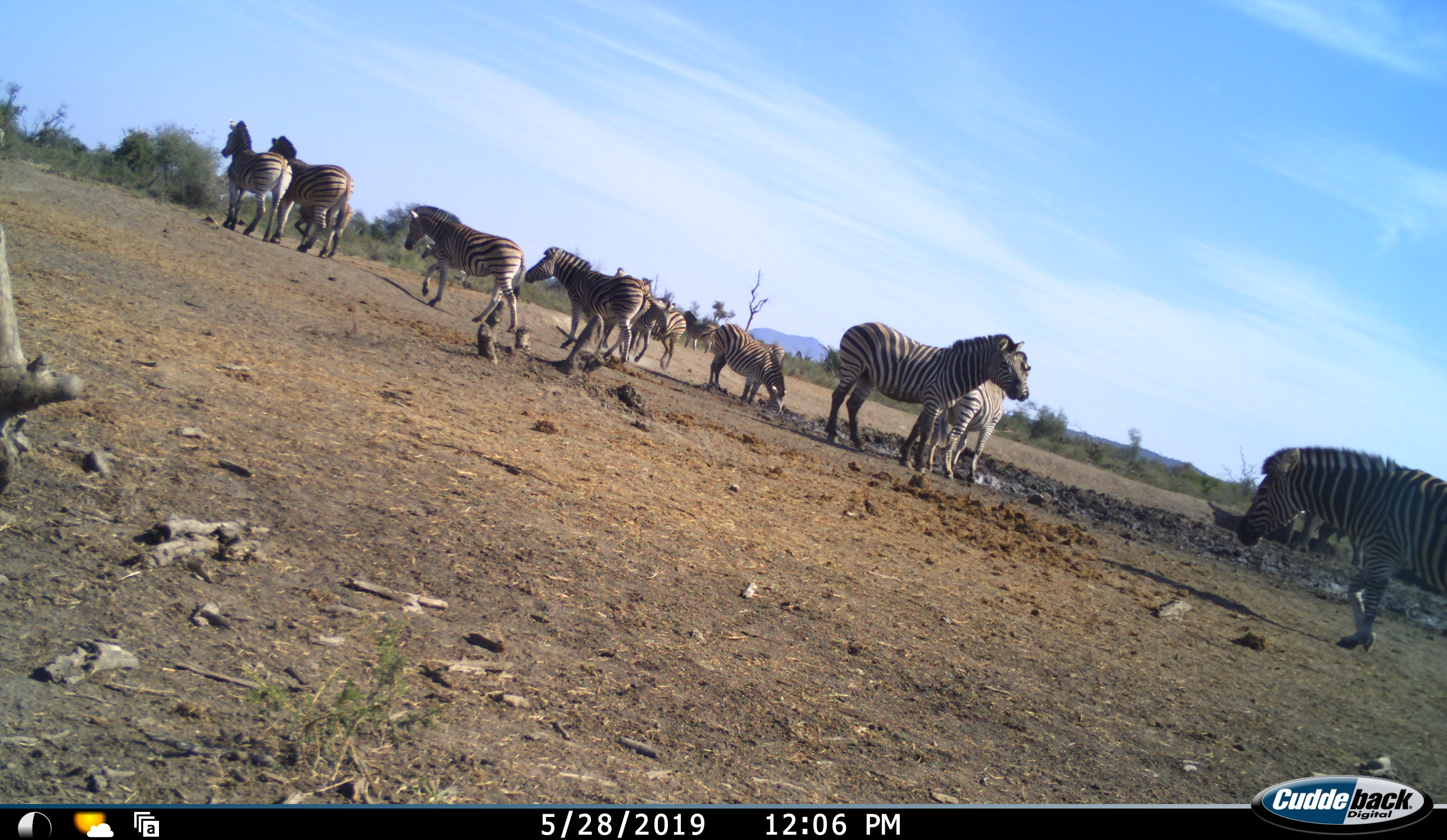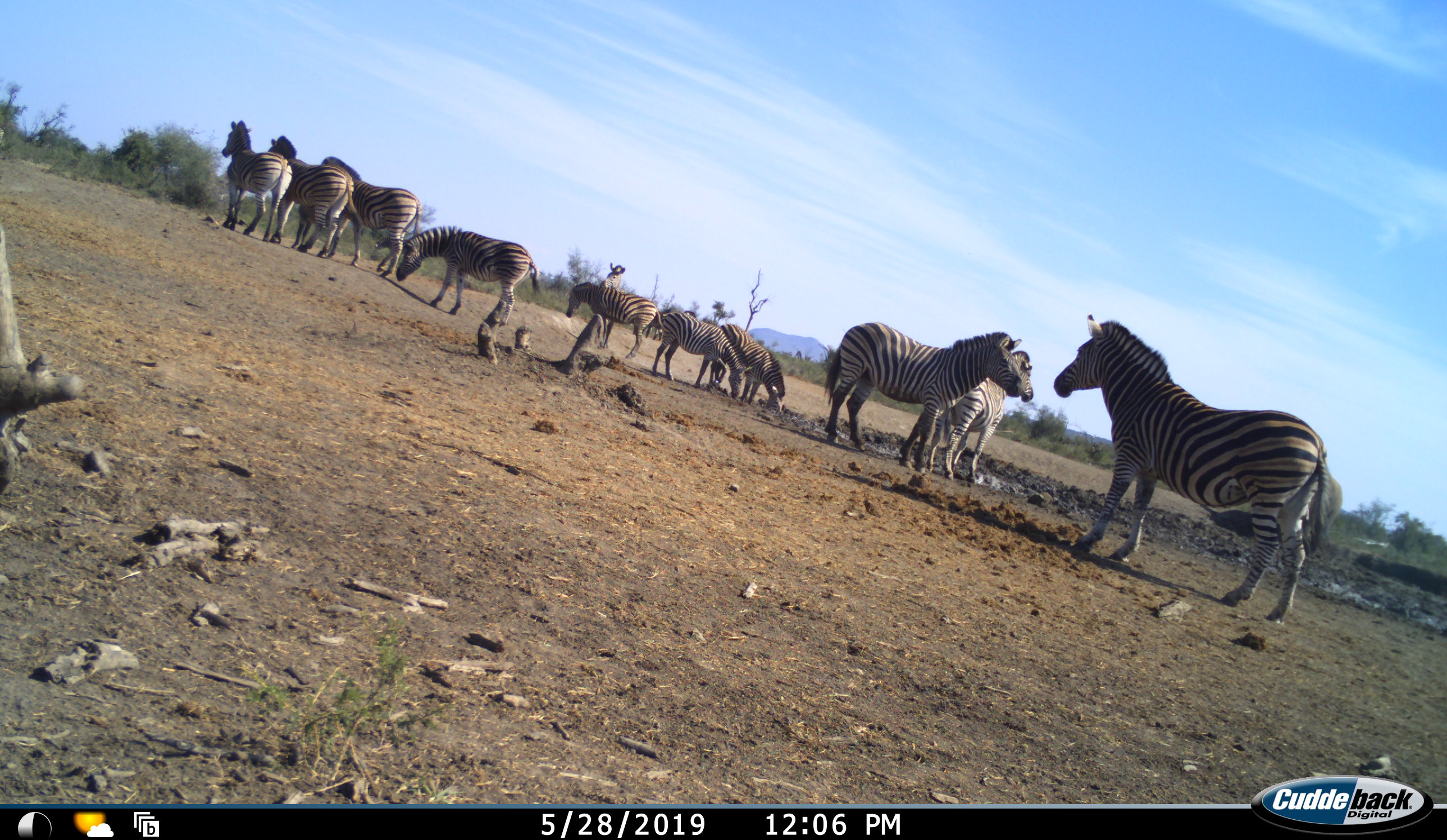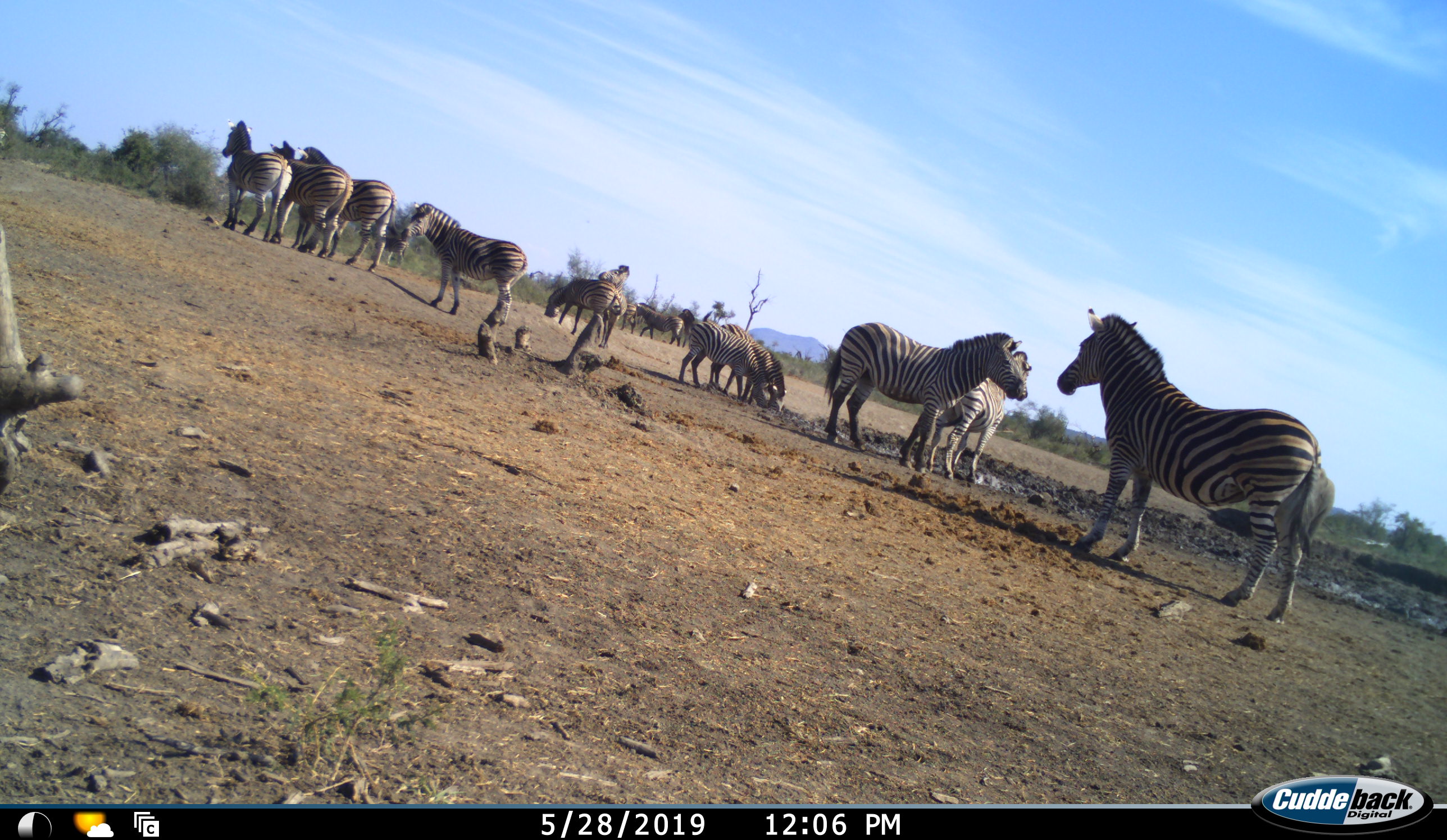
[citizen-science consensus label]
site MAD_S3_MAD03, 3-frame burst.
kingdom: Animalia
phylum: Chordata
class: Mammalia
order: Perissodactyla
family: Equidae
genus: Equus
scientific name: Equus quagga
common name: plains zebra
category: zebraplains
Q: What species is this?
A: Zebraplains (plains zebra) (Equus quagga).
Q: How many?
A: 11-50.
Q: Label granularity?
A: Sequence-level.